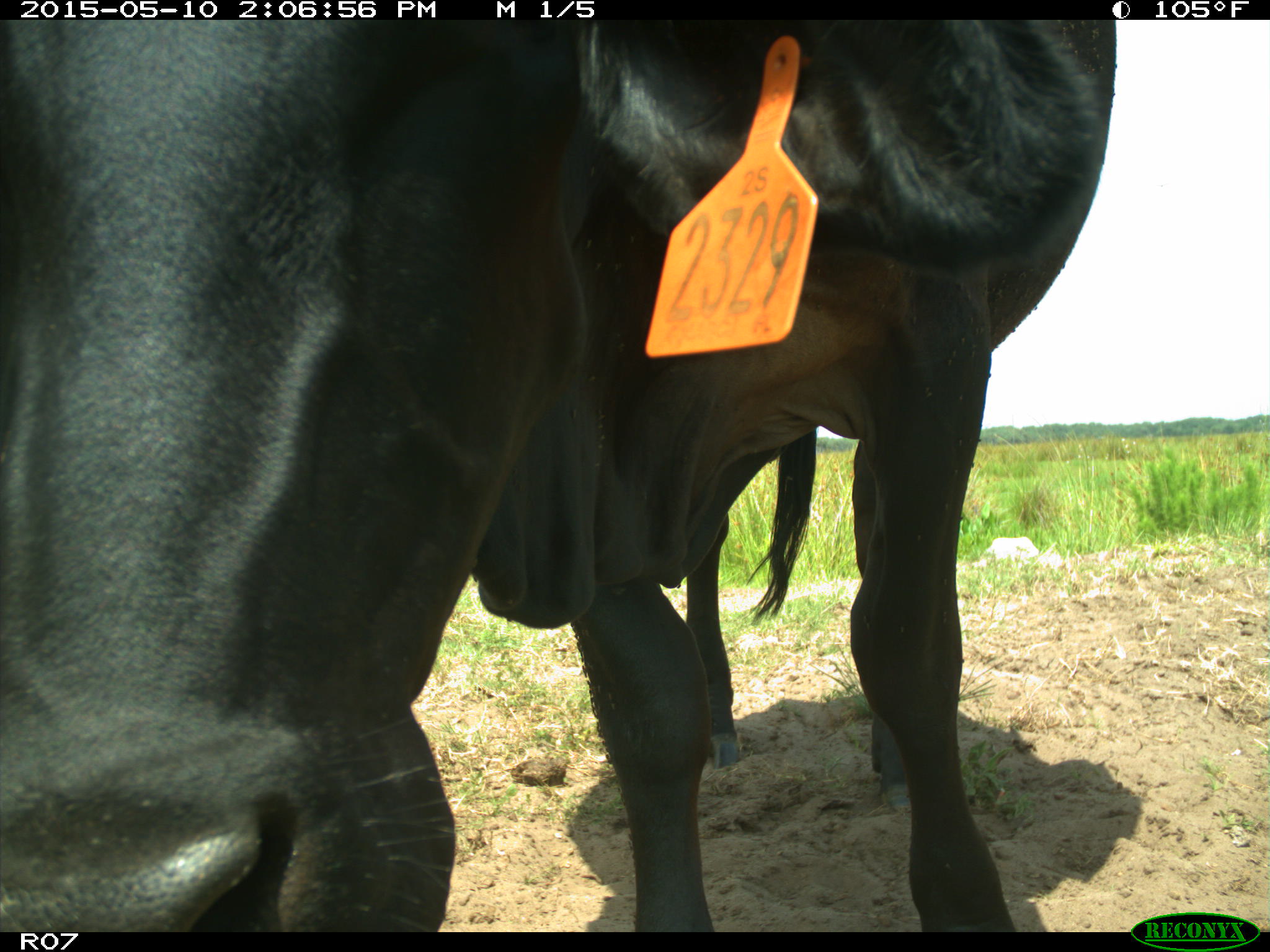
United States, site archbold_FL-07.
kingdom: Animalia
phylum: Chordata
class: Mammalia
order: Artiodactyla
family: Bovidae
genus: Bos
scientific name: Bos taurus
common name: domestic cow